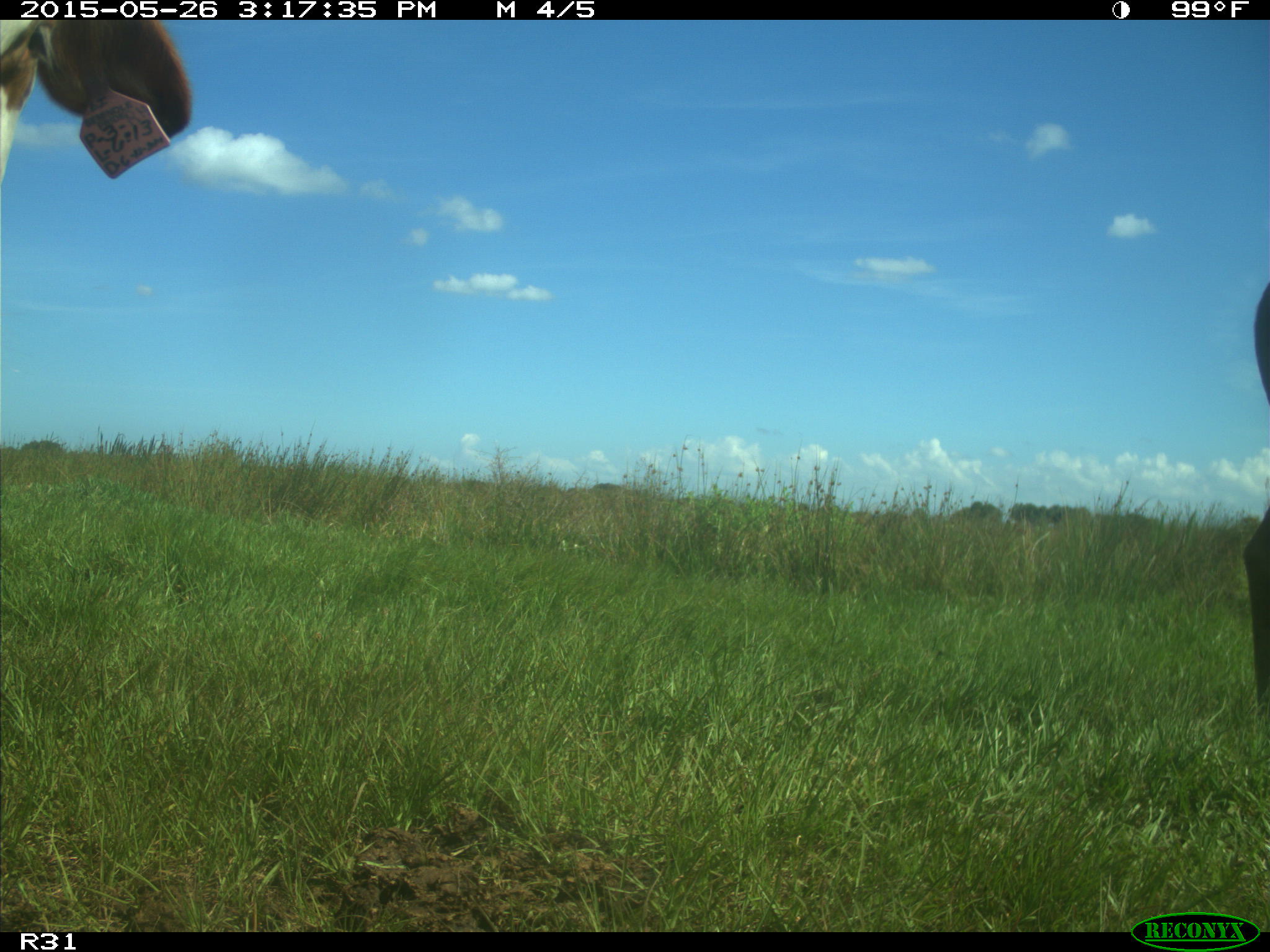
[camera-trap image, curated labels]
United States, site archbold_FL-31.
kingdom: Animalia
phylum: Chordata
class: Mammalia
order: Artiodactyla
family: Bovidae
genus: Bos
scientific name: Bos taurus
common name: domestic cow